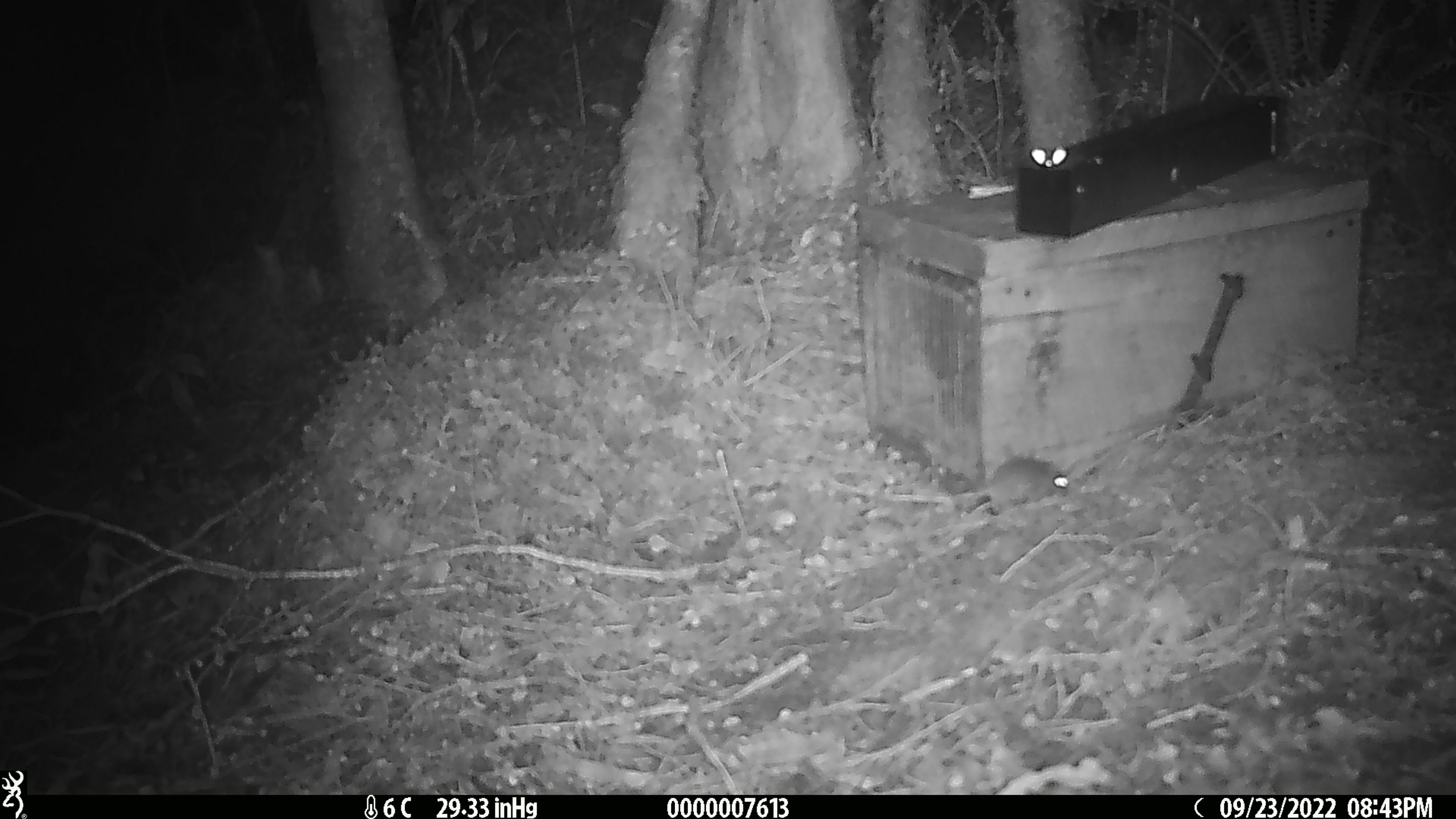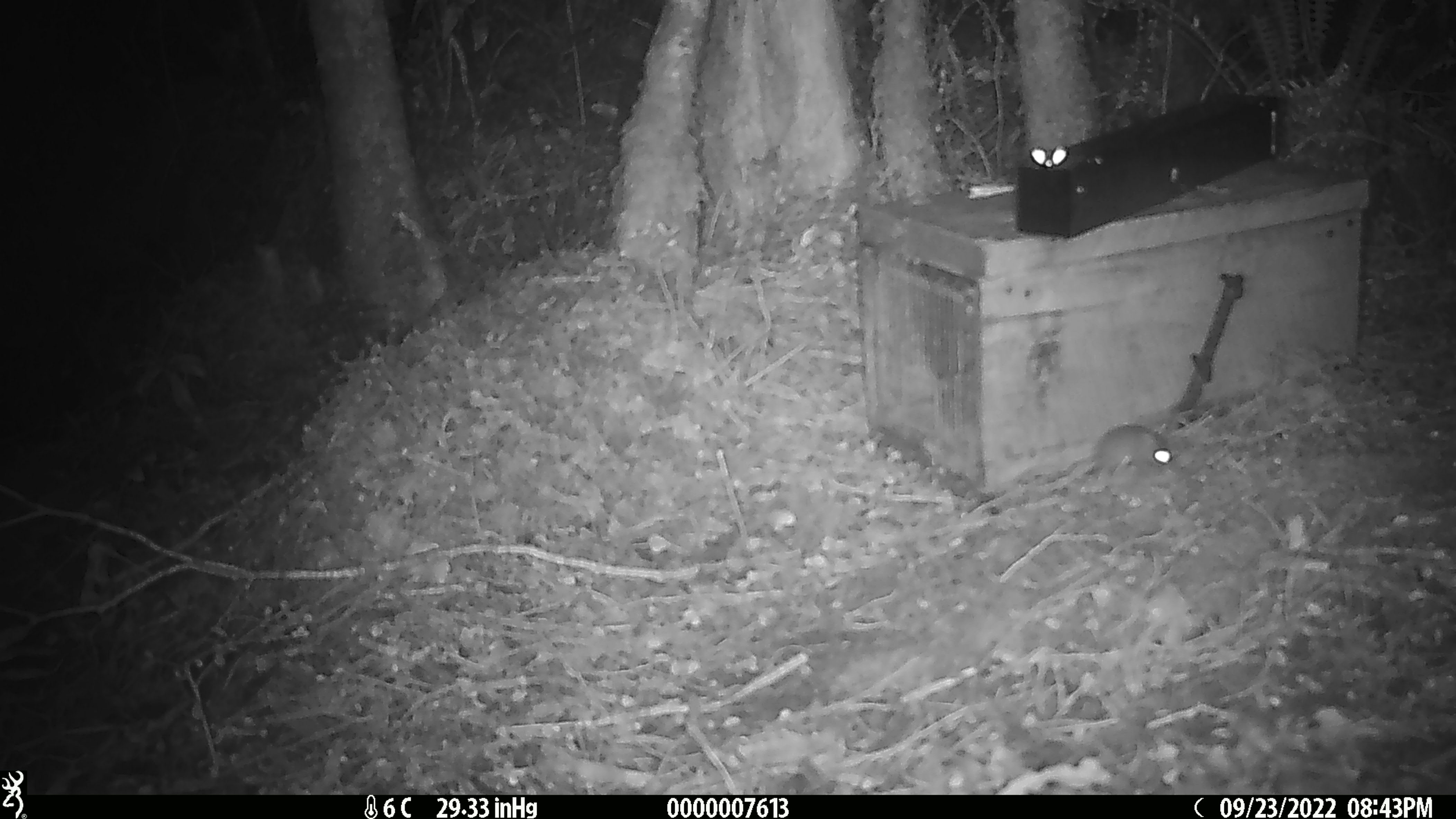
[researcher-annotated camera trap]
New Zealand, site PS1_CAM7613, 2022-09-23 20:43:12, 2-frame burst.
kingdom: Animalia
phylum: Chordata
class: Mammalia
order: Rodentia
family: Muridae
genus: Mus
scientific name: Mus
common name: mouse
Mouse (Mus).